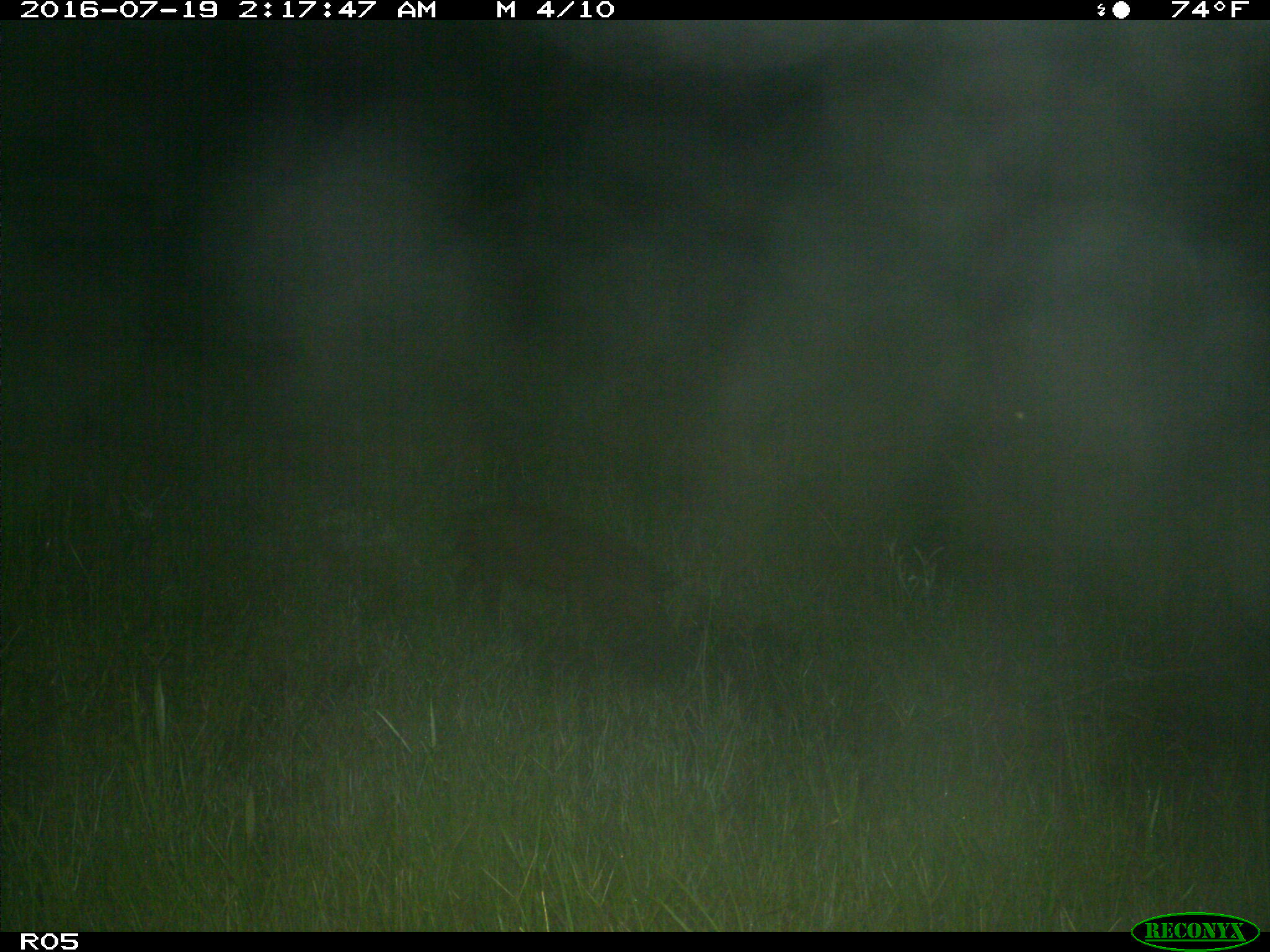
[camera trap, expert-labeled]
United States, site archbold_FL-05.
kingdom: Animalia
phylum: Chordata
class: Mammalia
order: Artiodactyla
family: Suidae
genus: Sus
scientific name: Sus scrofa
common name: wild boar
Sus scrofa (wild boar).